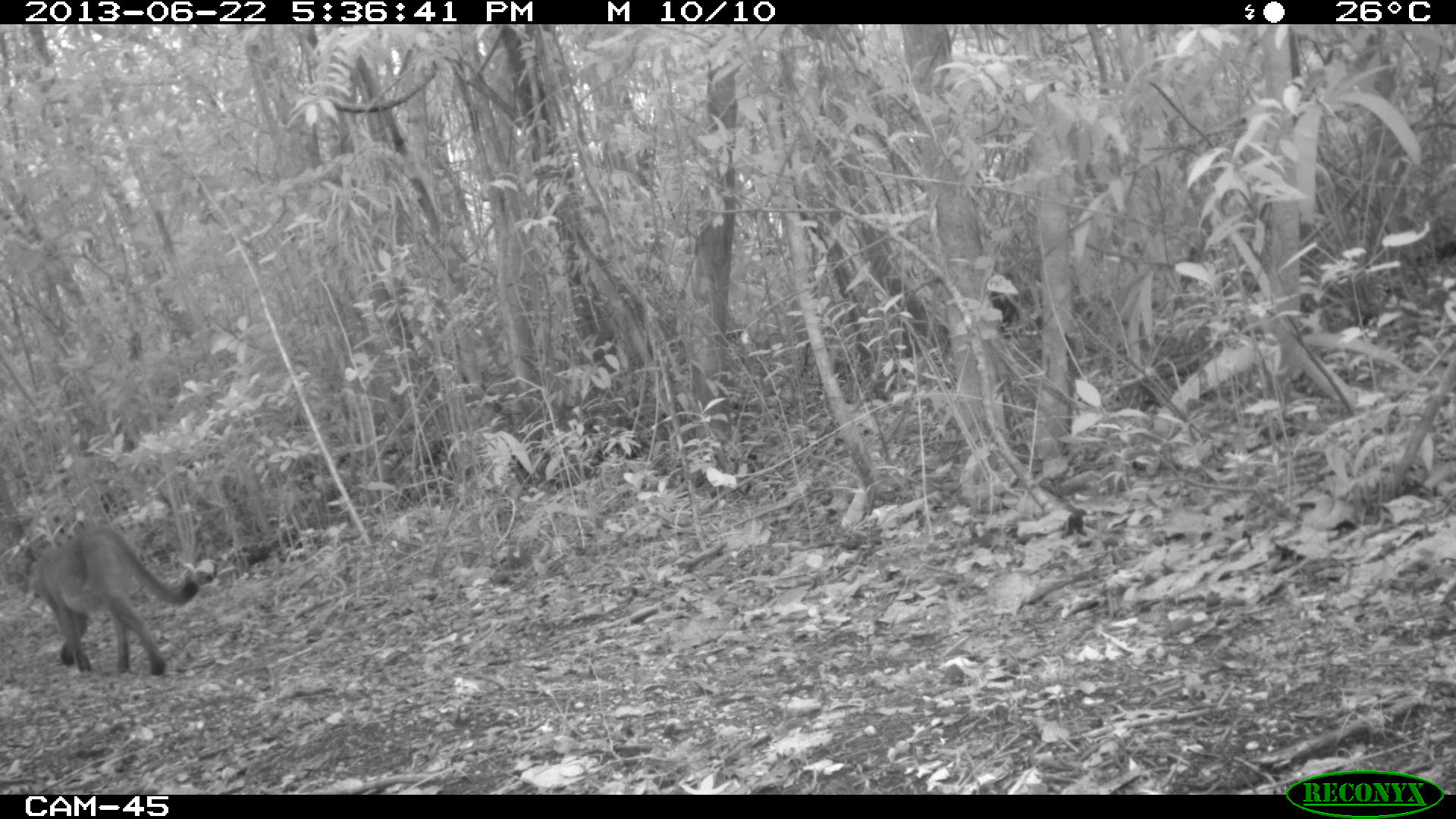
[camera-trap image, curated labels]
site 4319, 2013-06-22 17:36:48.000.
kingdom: Animalia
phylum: Chordata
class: Mammalia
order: Carnivora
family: Felidae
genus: Puma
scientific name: Puma concolor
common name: mountain lion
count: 1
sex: female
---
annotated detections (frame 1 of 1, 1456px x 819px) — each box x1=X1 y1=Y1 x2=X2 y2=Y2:
puma concolor: x1=19 y1=523 x2=200 y2=676